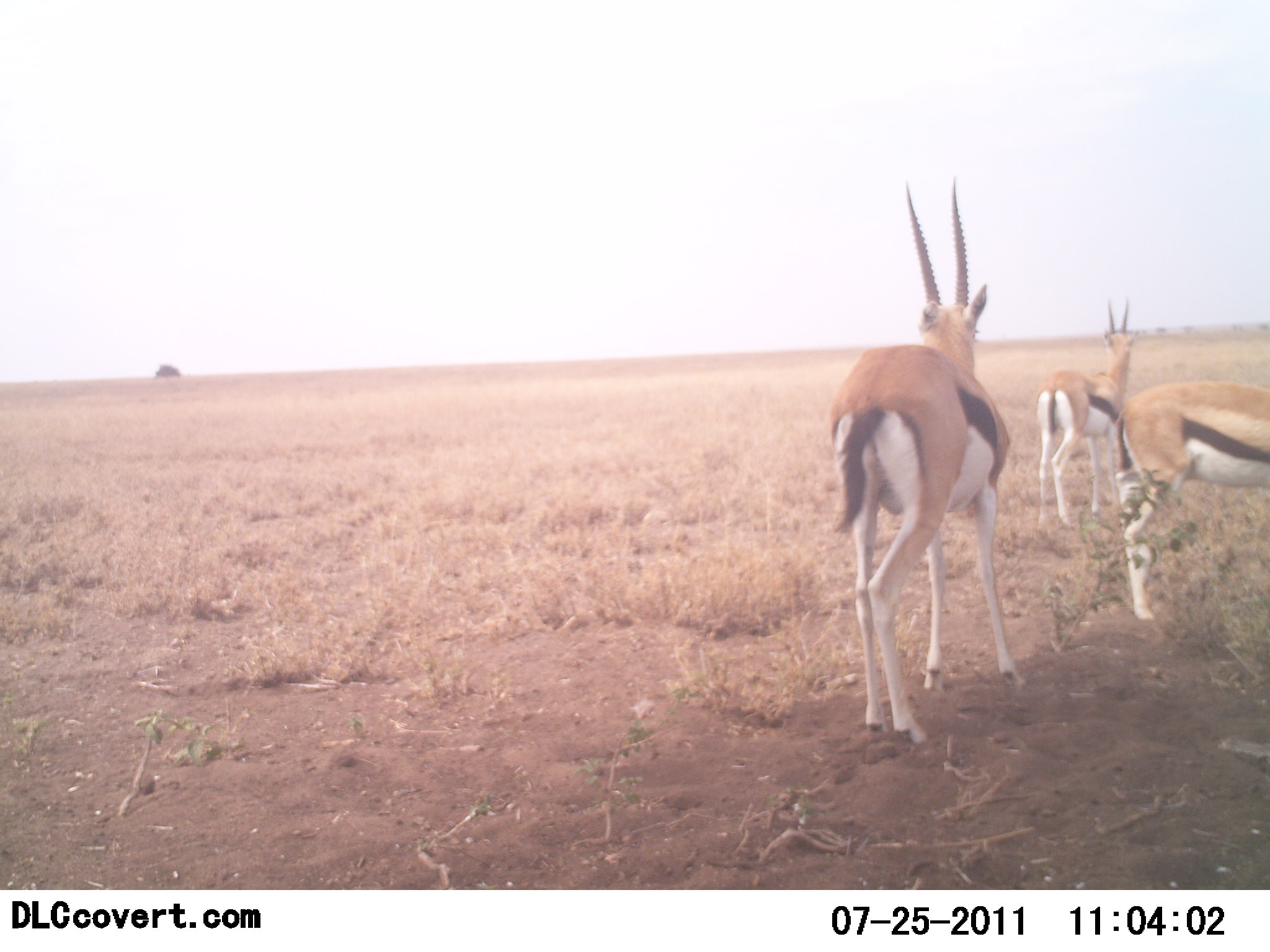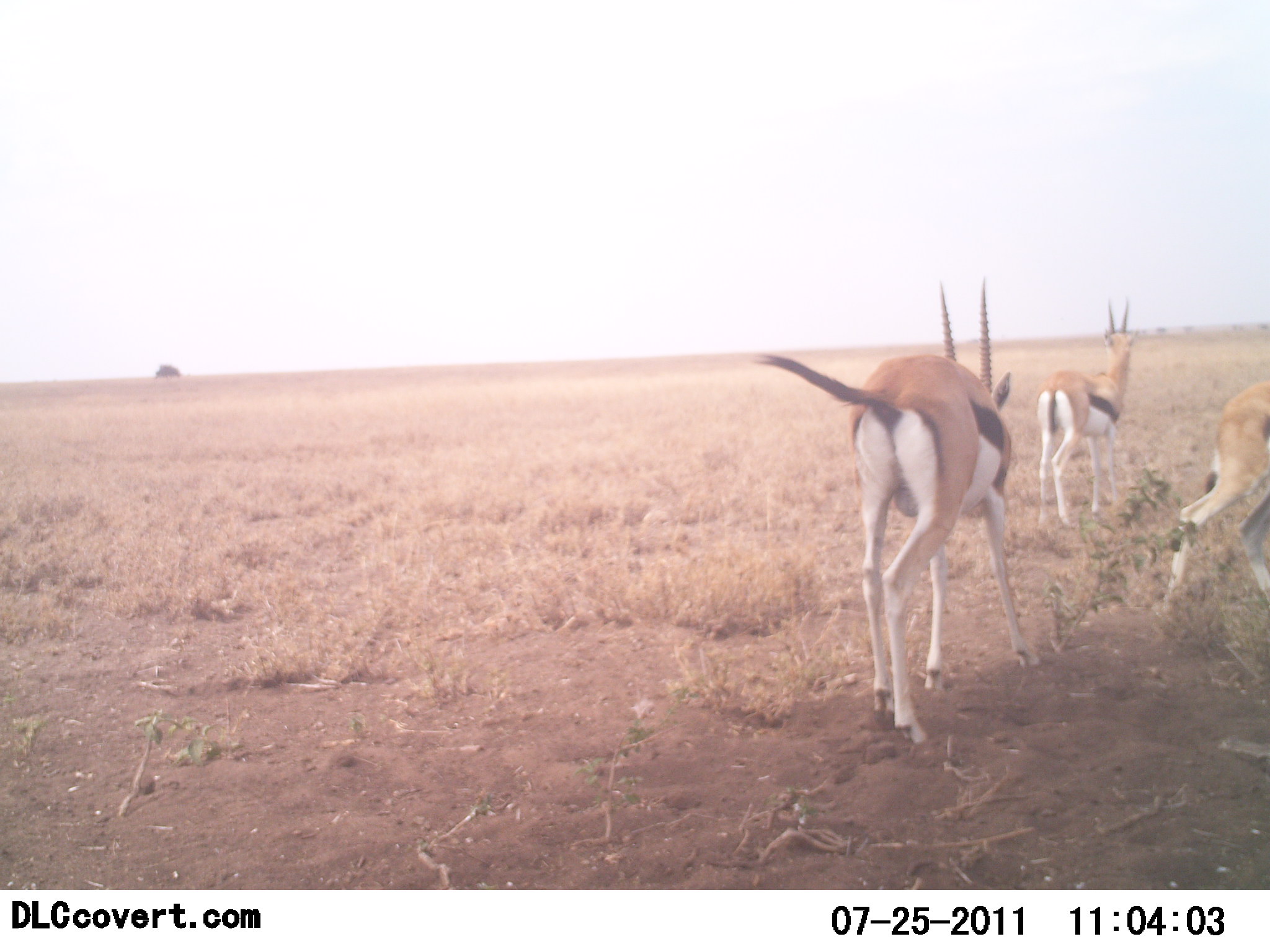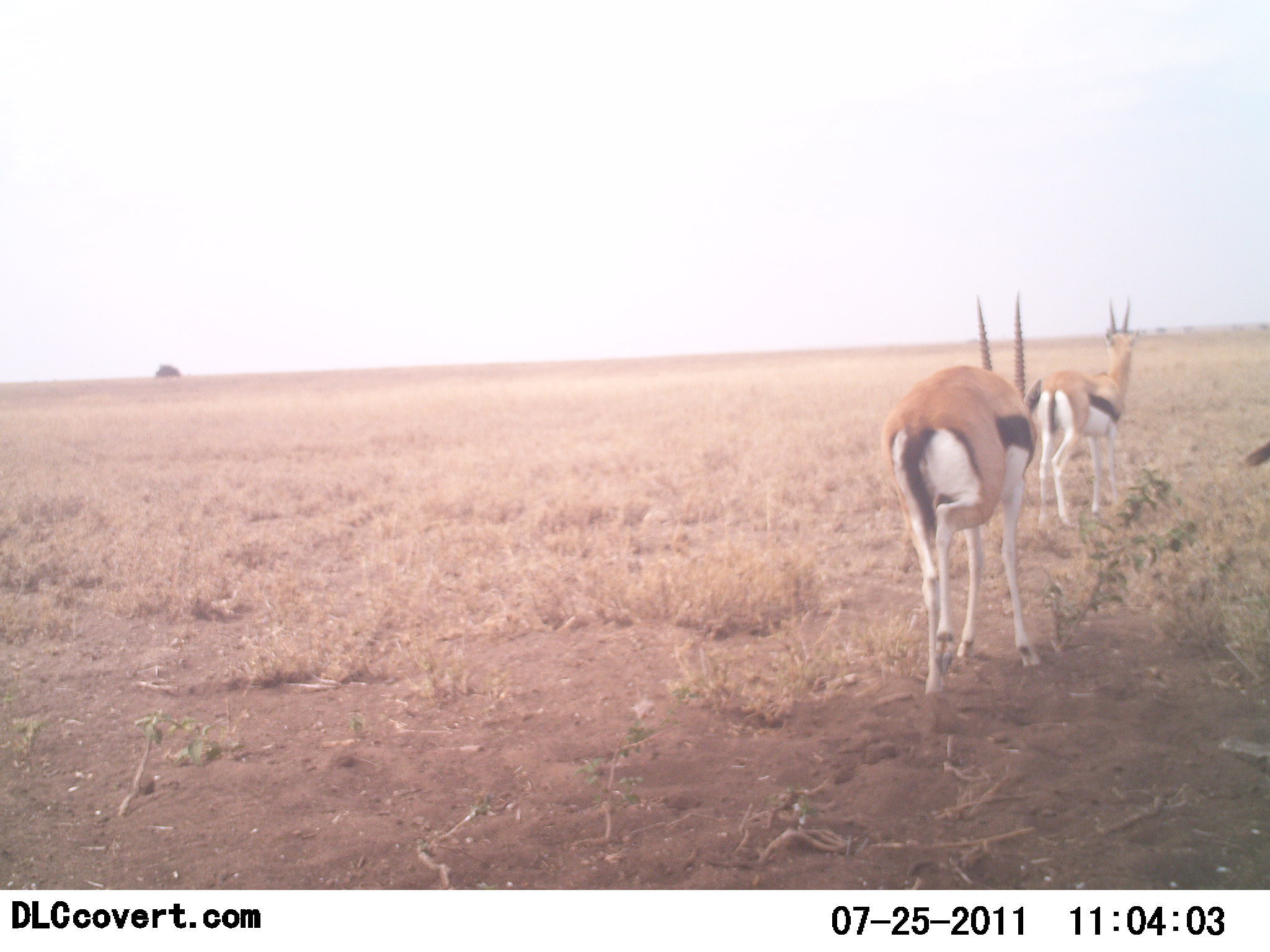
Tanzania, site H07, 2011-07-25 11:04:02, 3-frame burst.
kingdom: Animalia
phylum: Chordata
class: Mammalia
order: Artiodactyla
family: Bovidae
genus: Eudorcas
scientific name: Eudorcas thomsonii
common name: thomson's gazelle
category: gazellethomsons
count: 3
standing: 33%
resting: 0%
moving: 100%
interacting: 0%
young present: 0%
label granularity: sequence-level